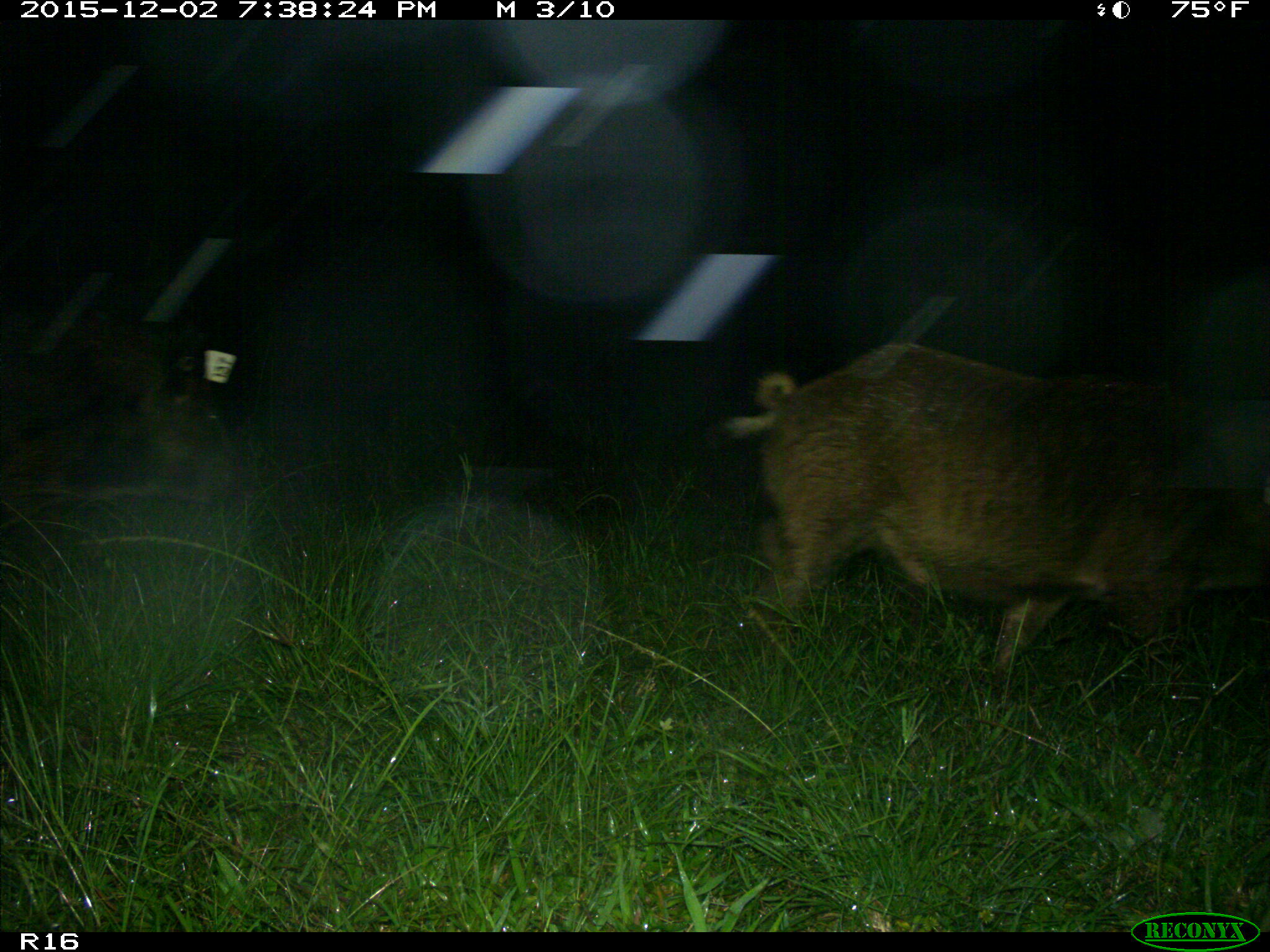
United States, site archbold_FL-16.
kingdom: Animalia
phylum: Chordata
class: Mammalia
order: Artiodactyla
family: Suidae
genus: Sus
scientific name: Sus scrofa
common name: wild boar